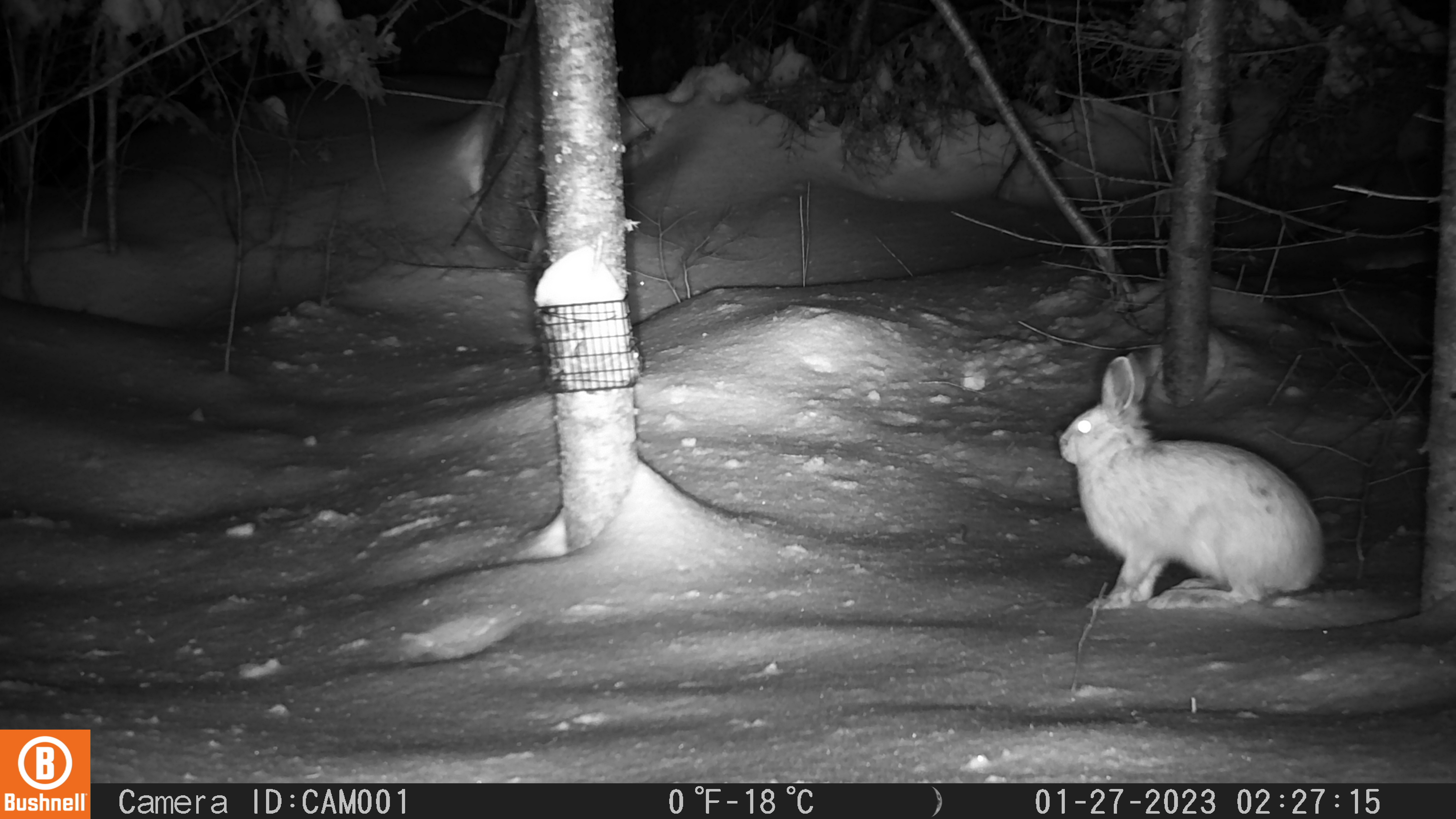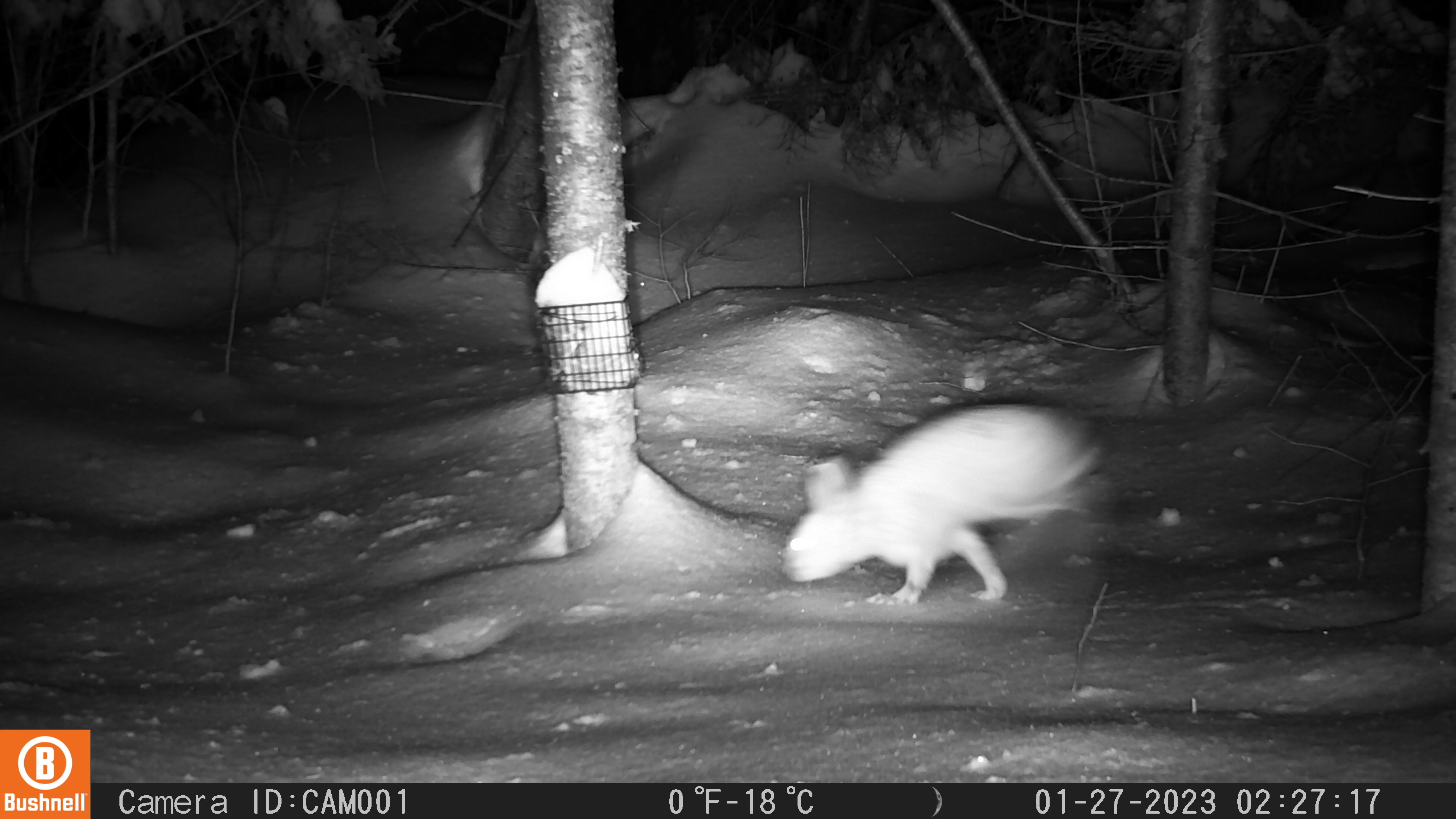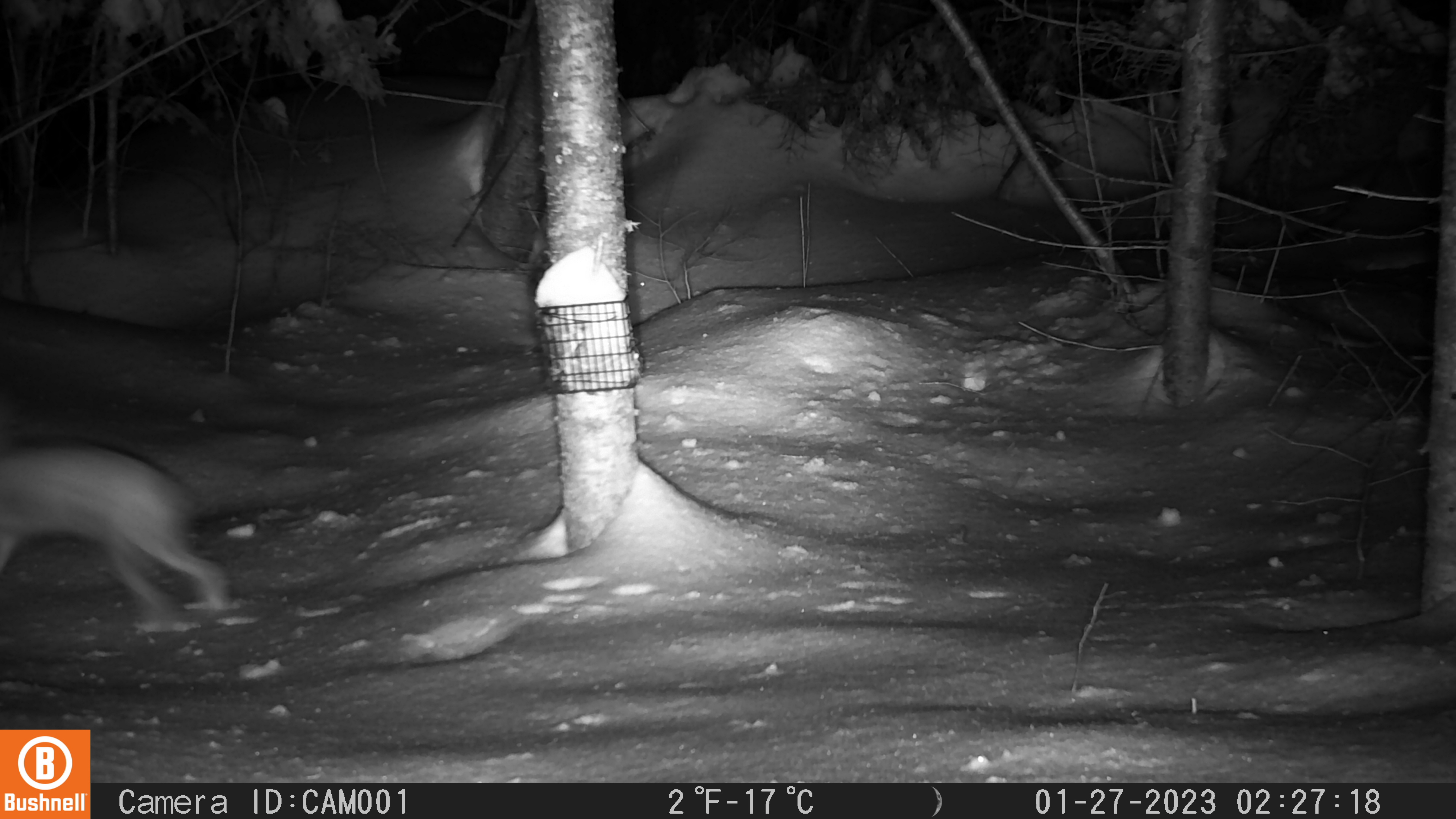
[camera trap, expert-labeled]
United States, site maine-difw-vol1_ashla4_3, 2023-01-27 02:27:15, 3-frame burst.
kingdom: Animalia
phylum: Chordata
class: Mammalia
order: Lagomorpha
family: Leporidae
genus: Lepus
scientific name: Lepus americanus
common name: snowshoe hare